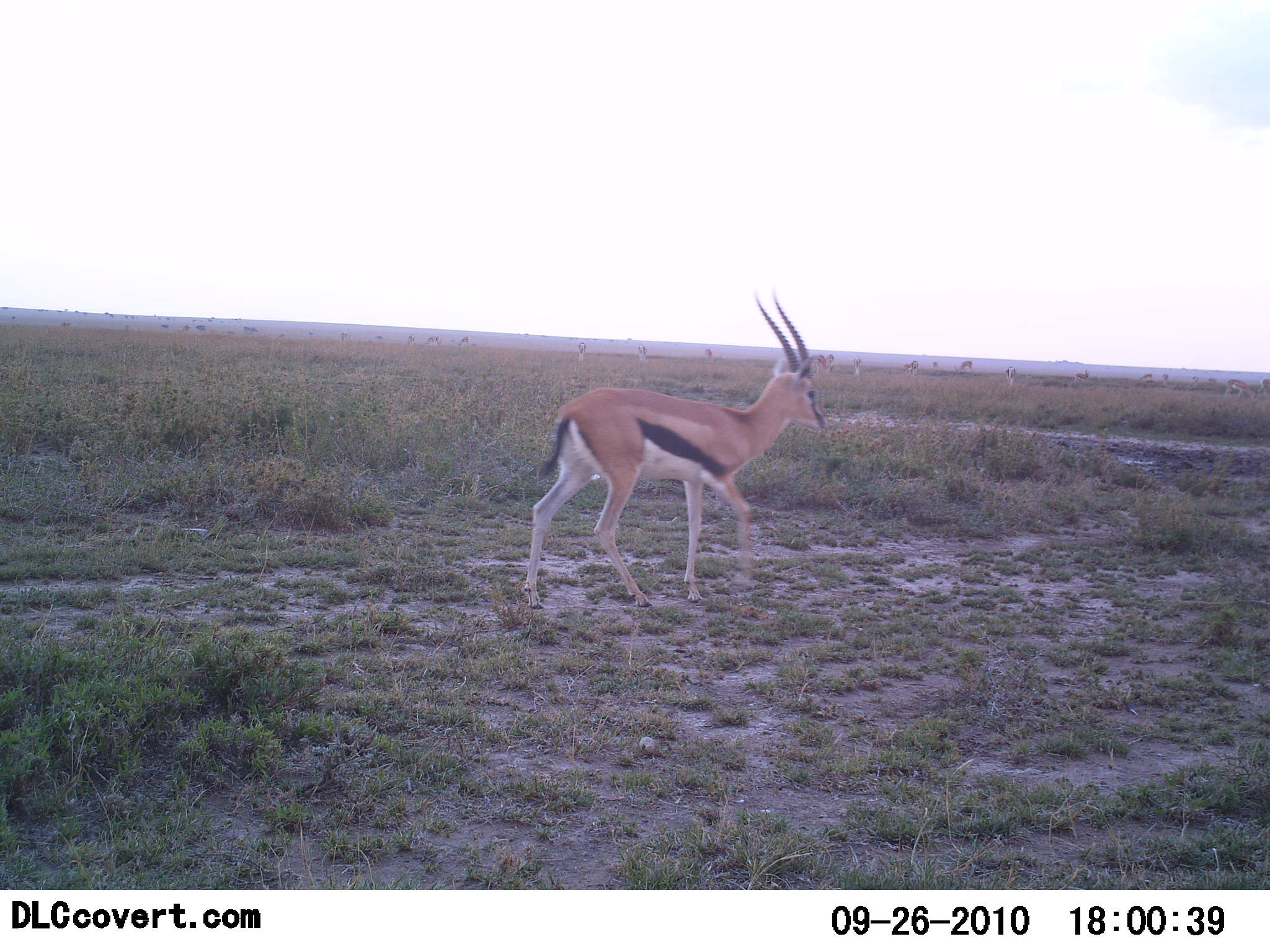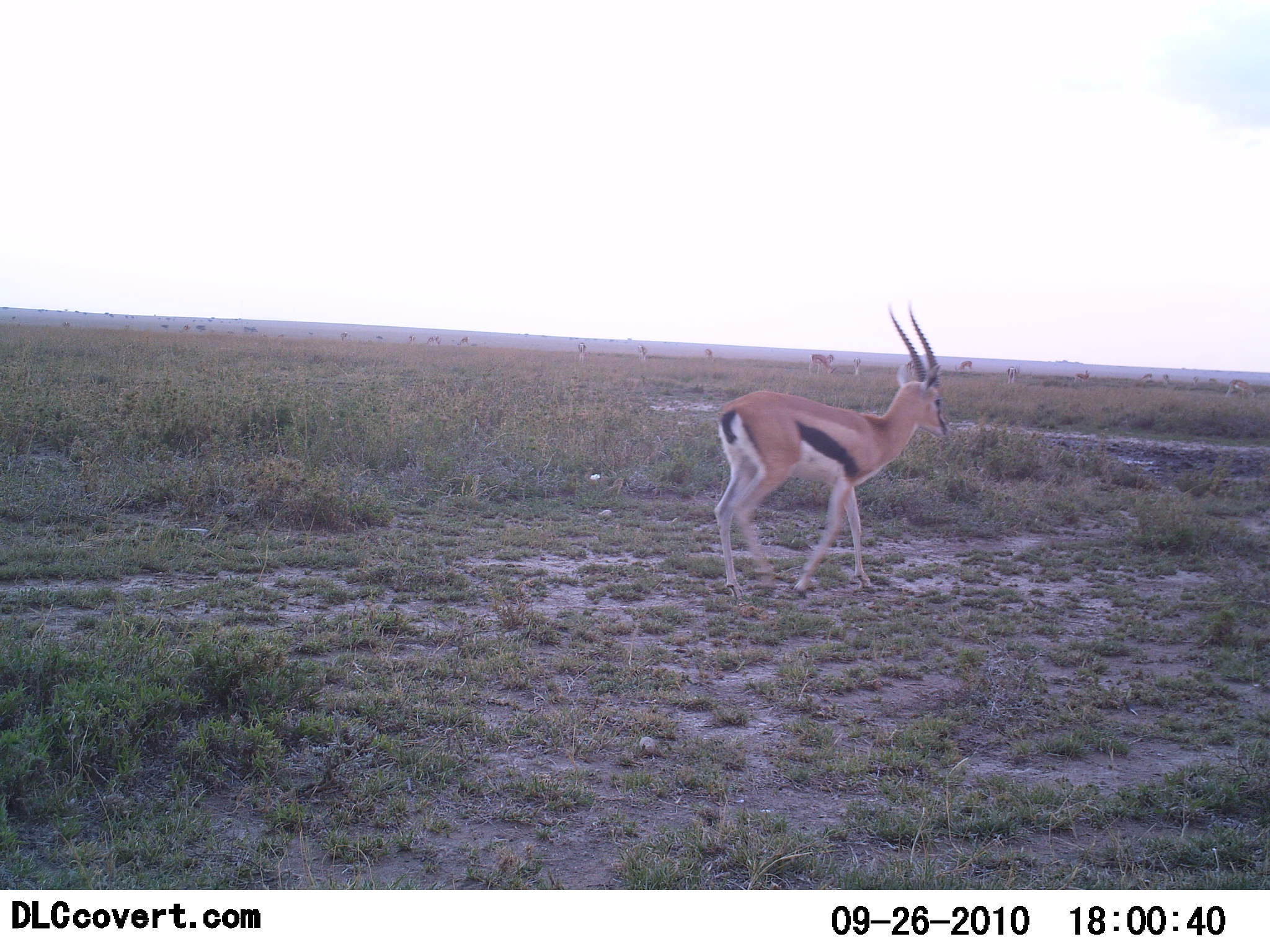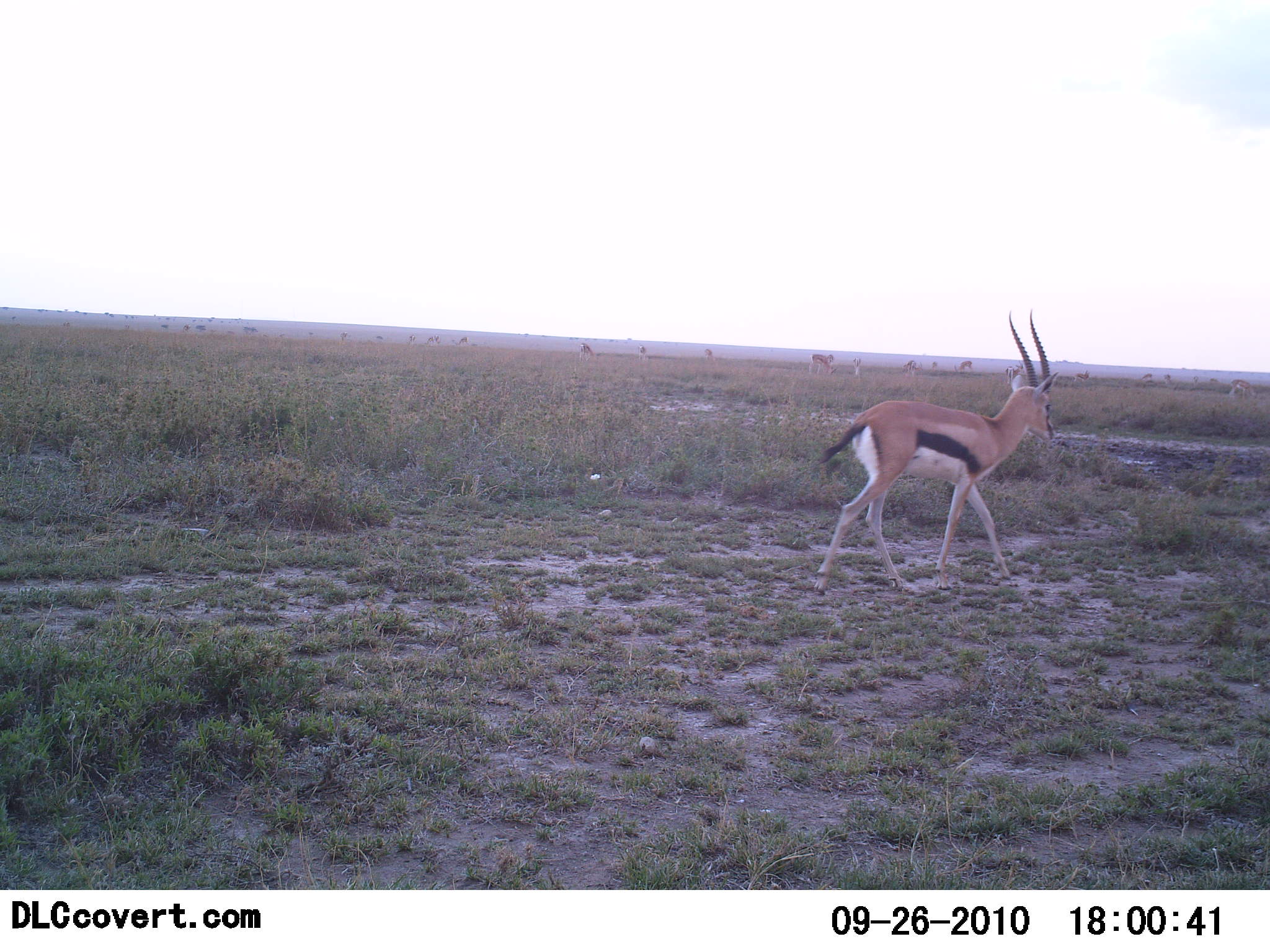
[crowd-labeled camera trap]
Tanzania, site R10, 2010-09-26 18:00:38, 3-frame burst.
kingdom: Animalia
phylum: Chordata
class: Mammalia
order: Artiodactyla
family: Bovidae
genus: Eudorcas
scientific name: Eudorcas thomsonii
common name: thomson's gazelle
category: gazellethomsons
Gazellethomsons (thomson's gazelle) (Eudorcas thomsonii), count 1. Behavior (volunteer vote fractions): standing 27%, resting 0%, moving 100%, interacting 0%. Young present (vote fraction): 0%. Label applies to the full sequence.